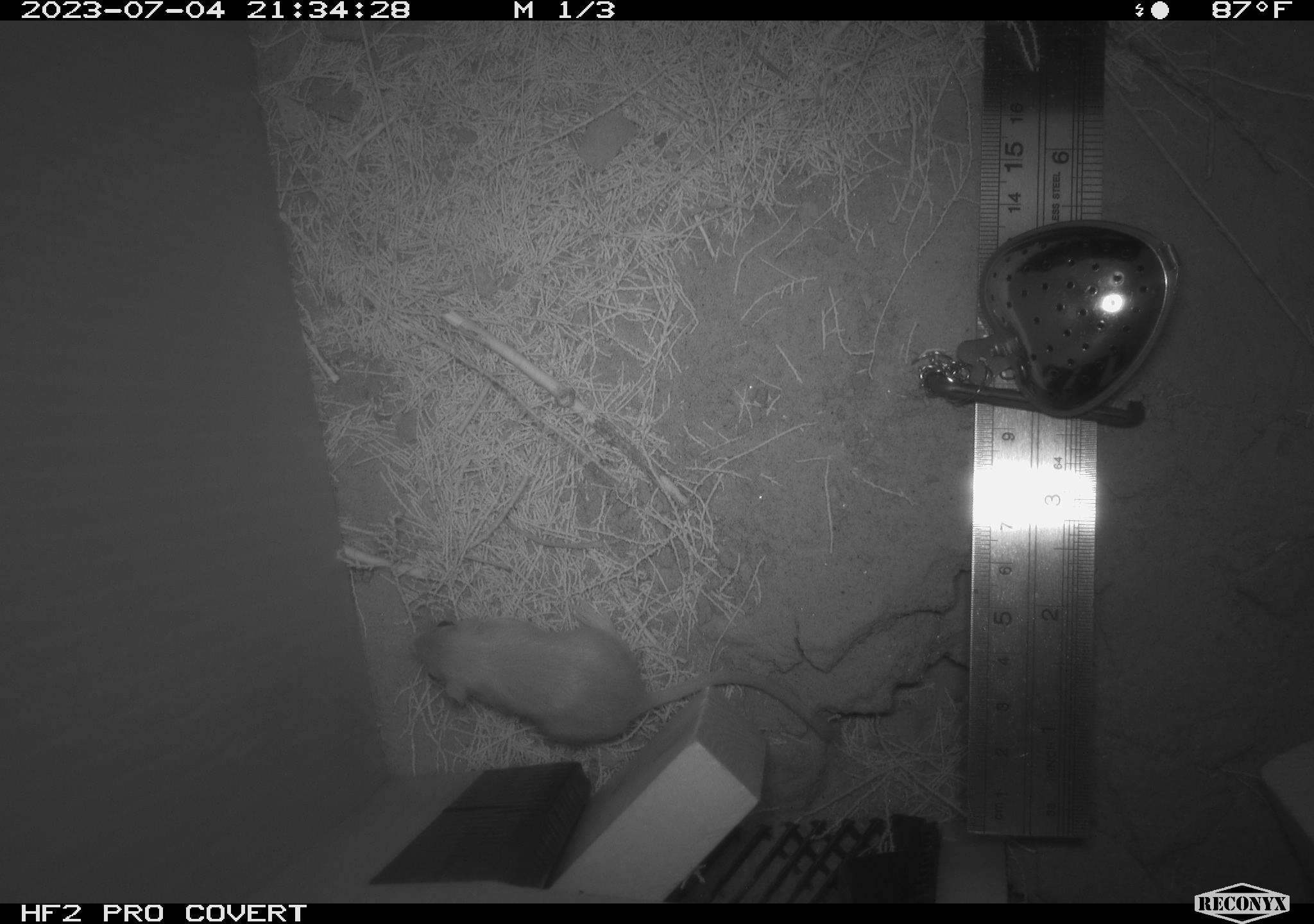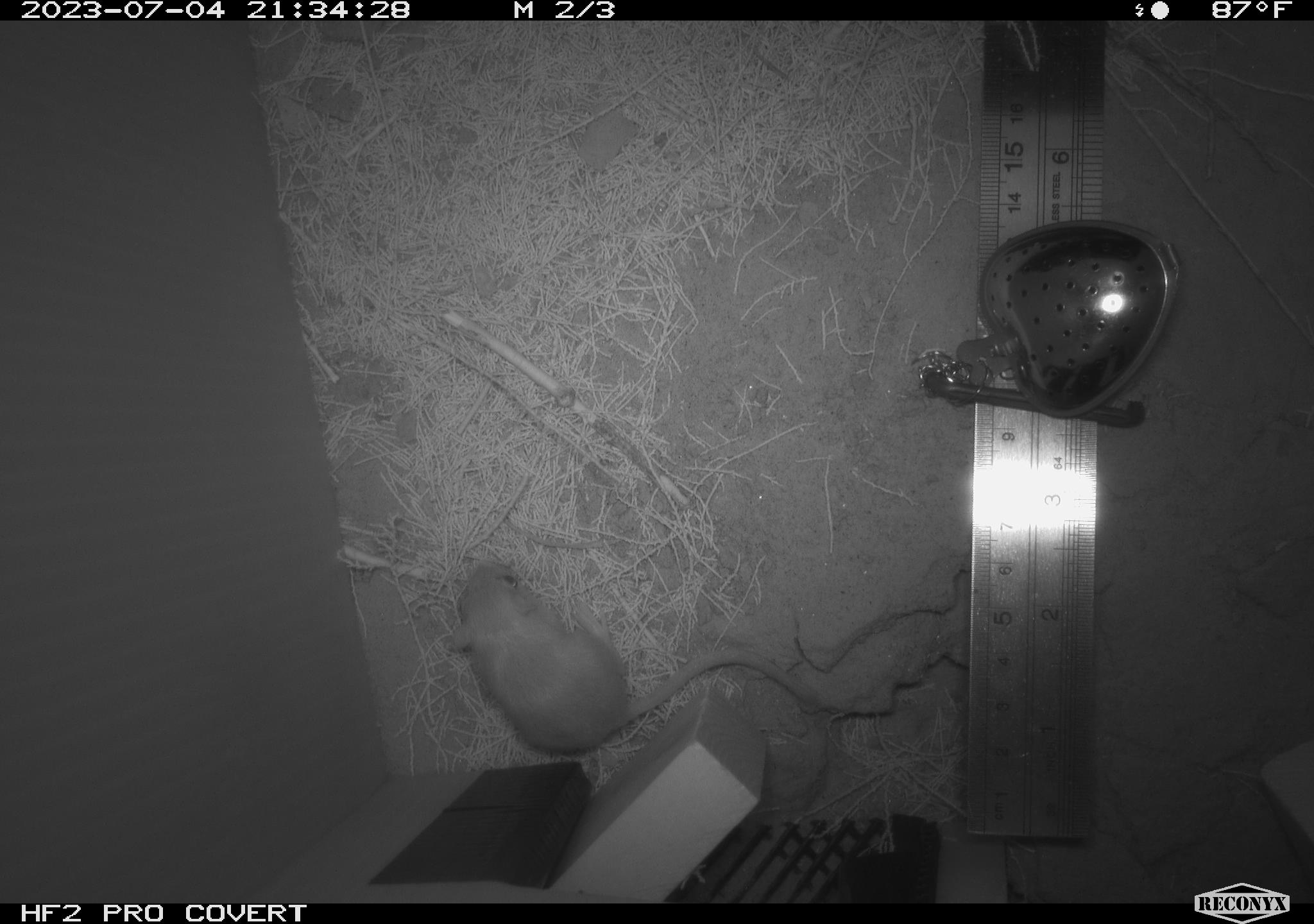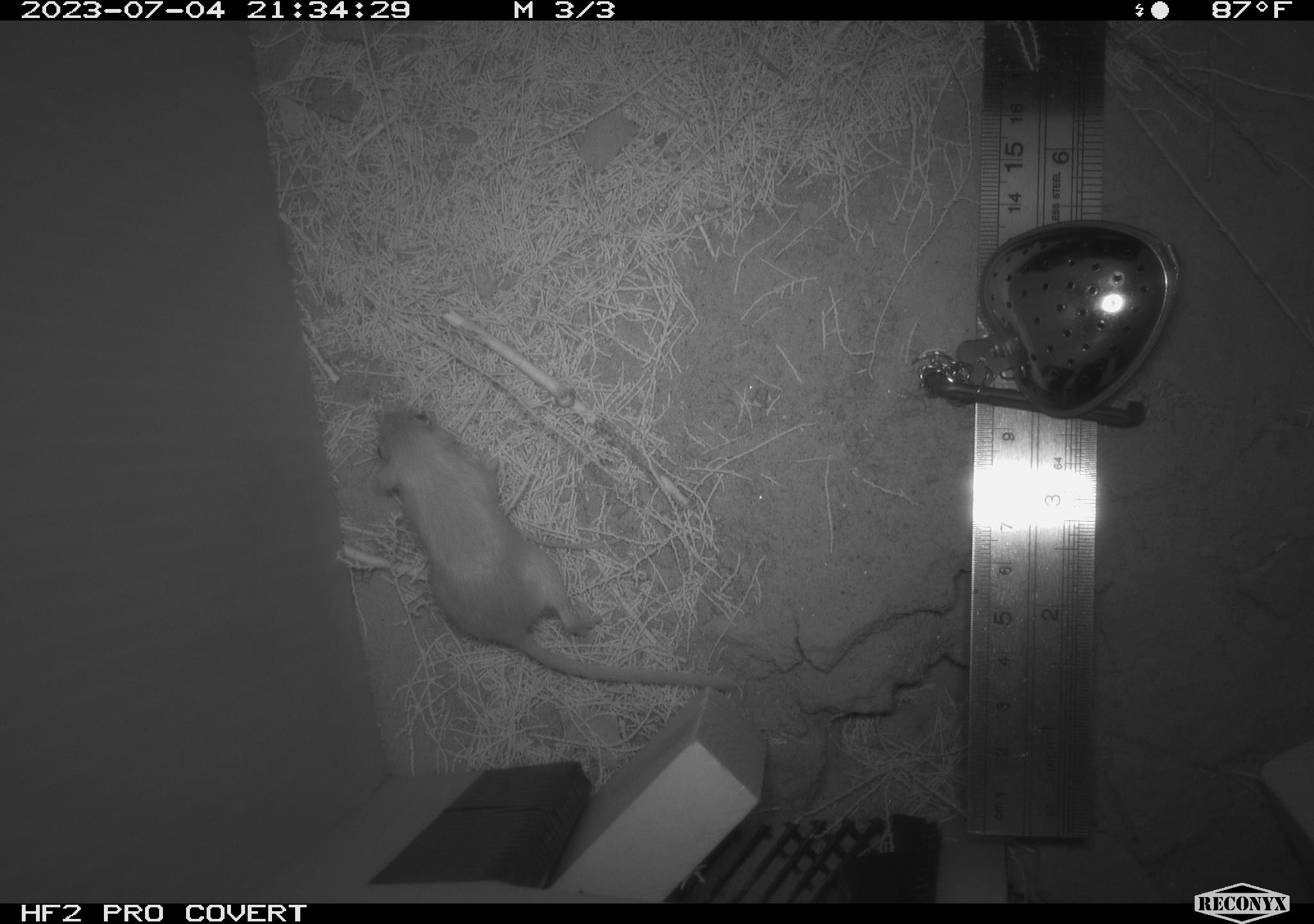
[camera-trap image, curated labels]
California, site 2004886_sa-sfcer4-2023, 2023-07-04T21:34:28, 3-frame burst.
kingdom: Animalia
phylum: Chordata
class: Mammalia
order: Rodentia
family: Heteromyidae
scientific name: Heteromyidae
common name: kangaroo rats and pocket mice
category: heteromyidae family